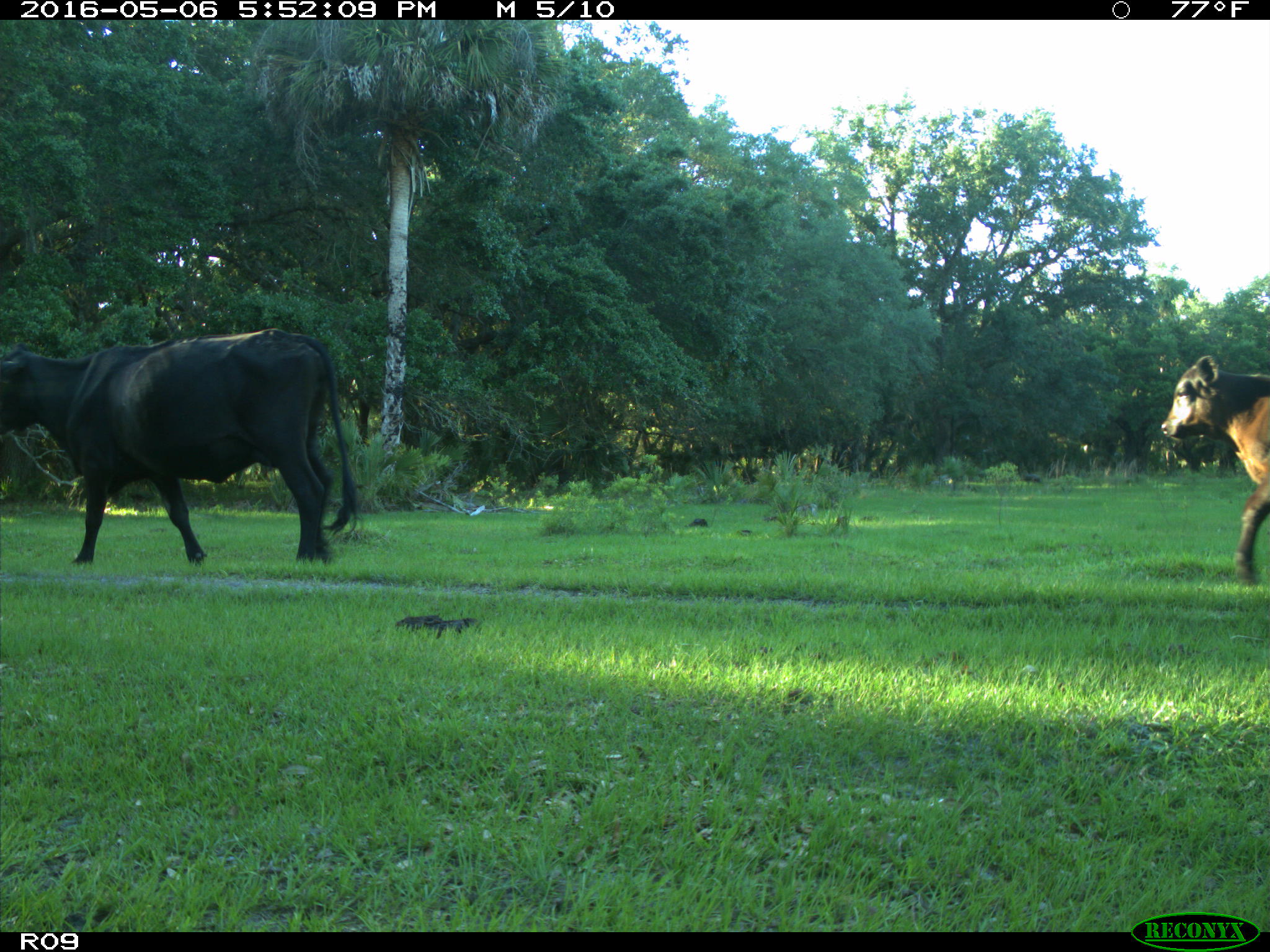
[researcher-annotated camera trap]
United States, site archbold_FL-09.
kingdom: Animalia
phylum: Chordata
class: Mammalia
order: Artiodactyla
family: Bovidae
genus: Bos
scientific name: Bos taurus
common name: domestic cow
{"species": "Bos taurus (domestic cow)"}